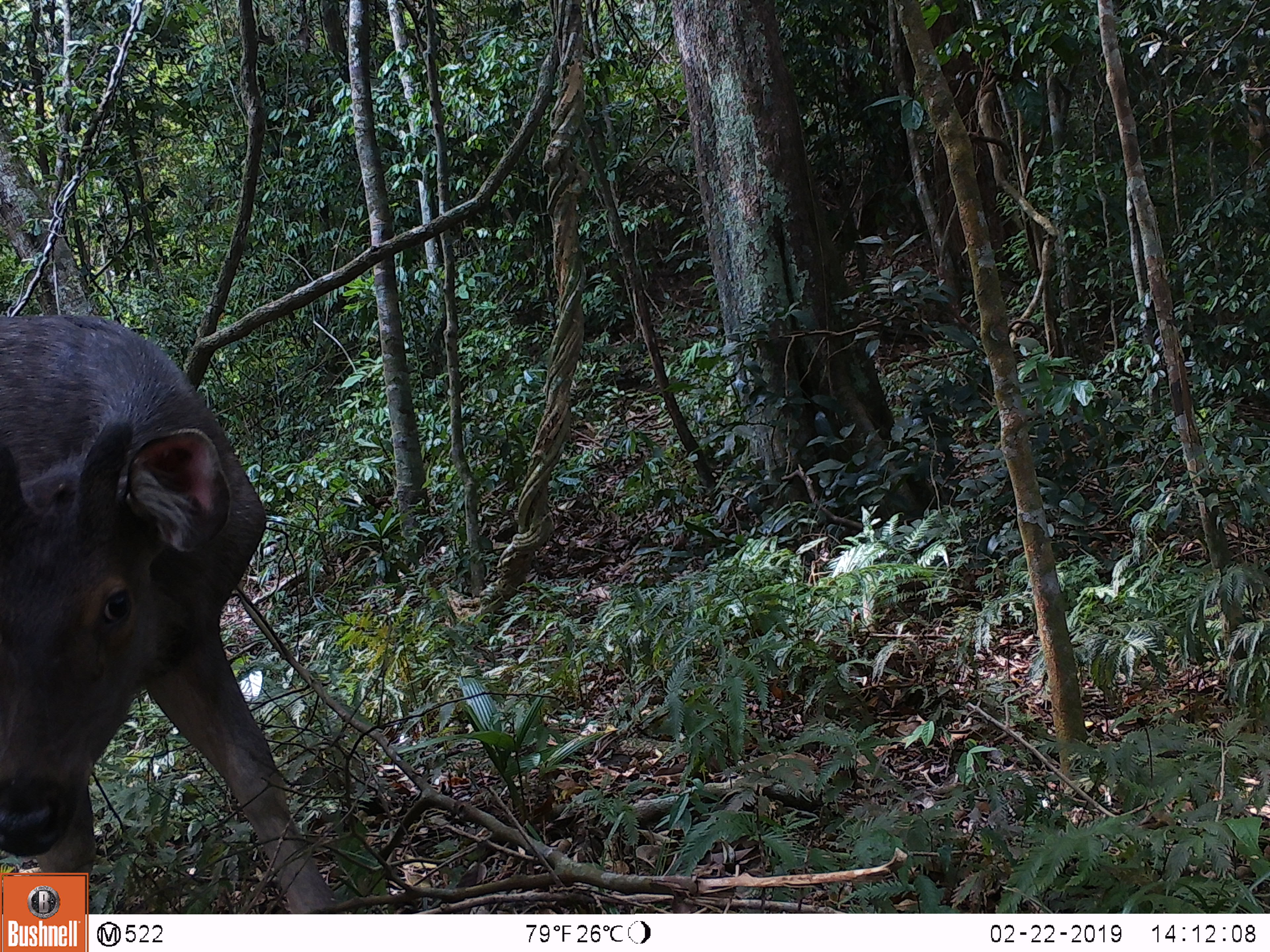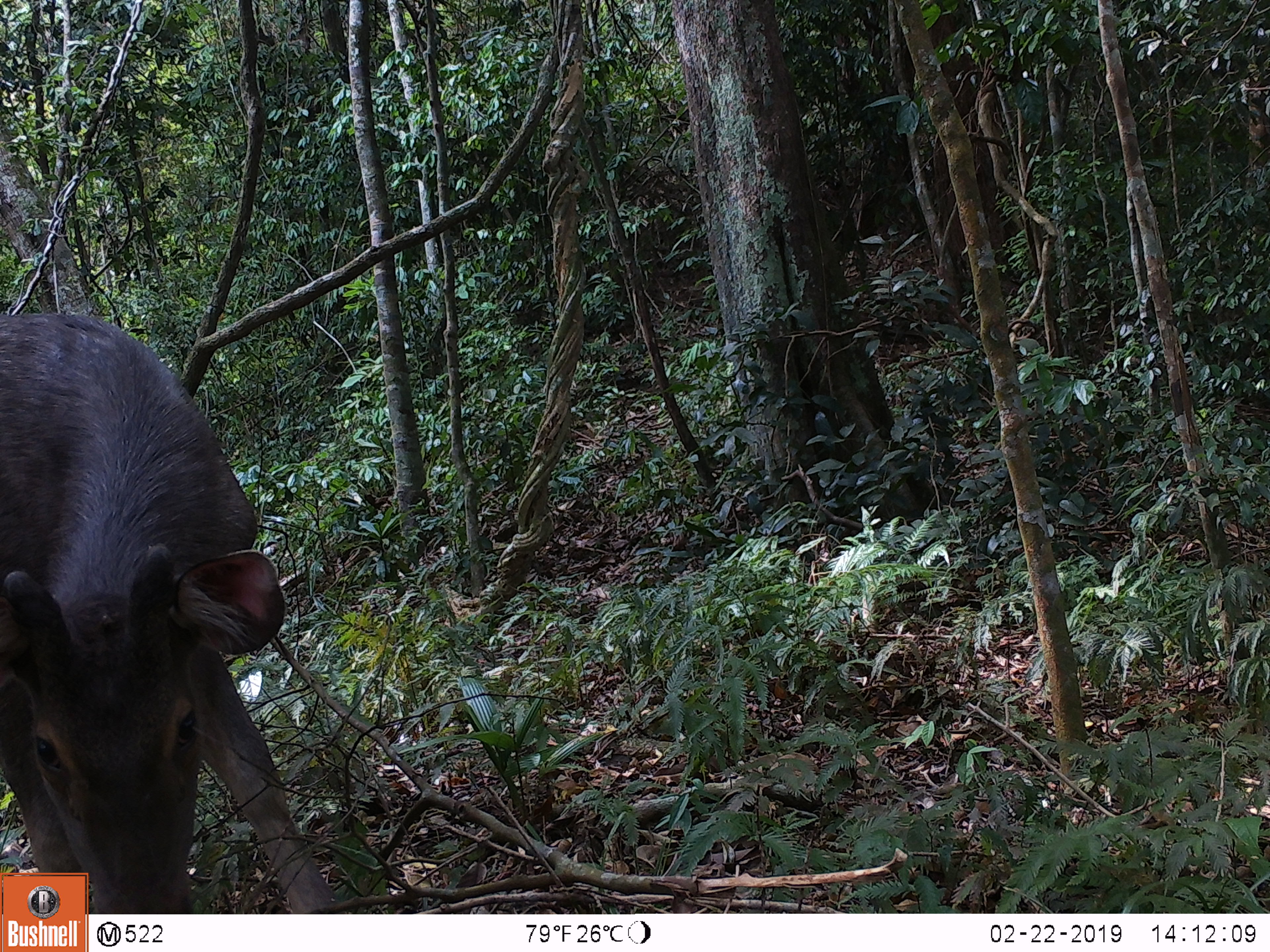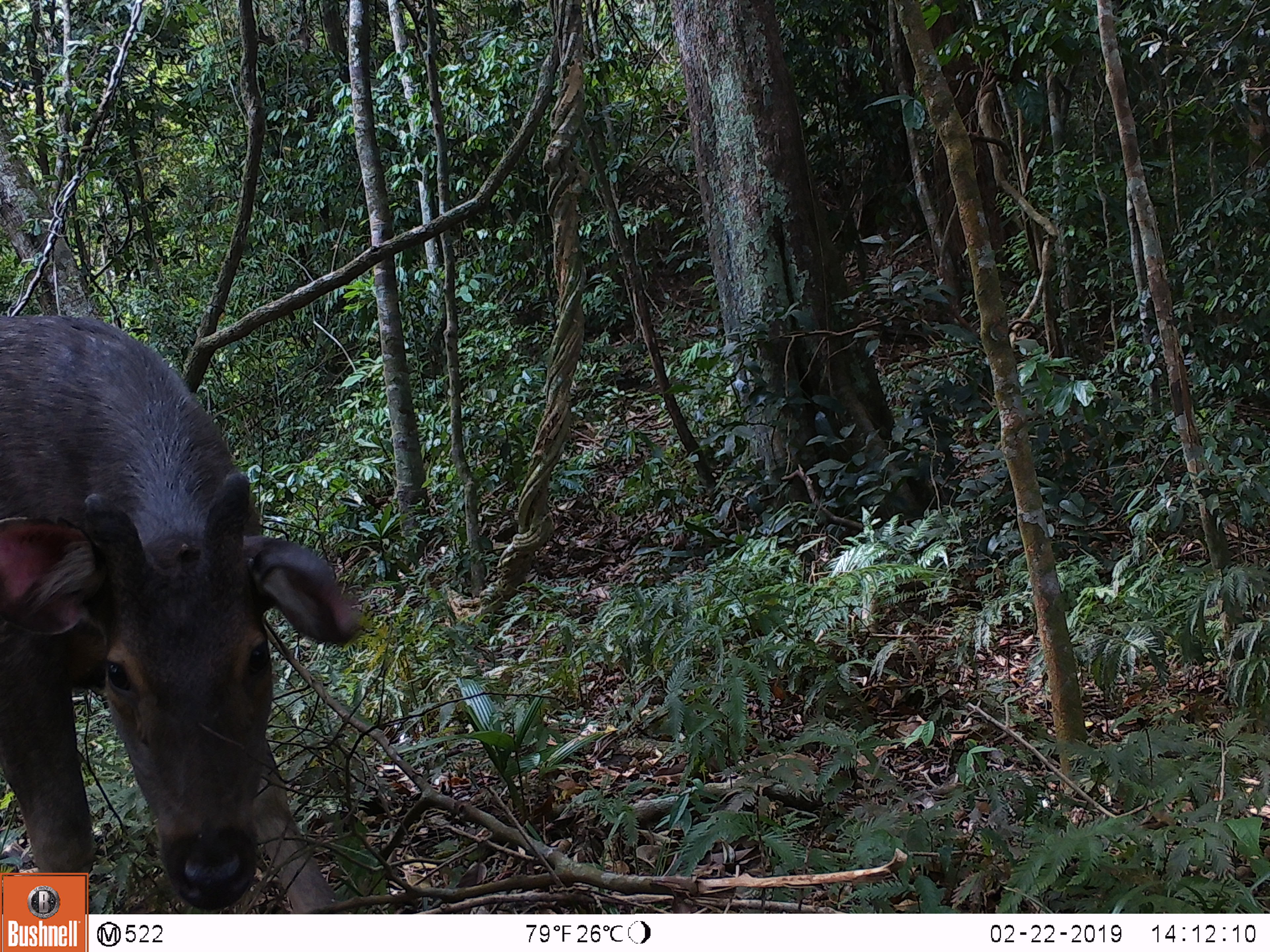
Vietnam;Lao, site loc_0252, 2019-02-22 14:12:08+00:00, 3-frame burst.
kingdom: Animalia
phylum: Chordata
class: Mammalia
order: Artiodactyla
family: Cervidae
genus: Rusa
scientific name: Rusa unicolor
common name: sambar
Sambar (Rusa unicolor). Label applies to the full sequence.